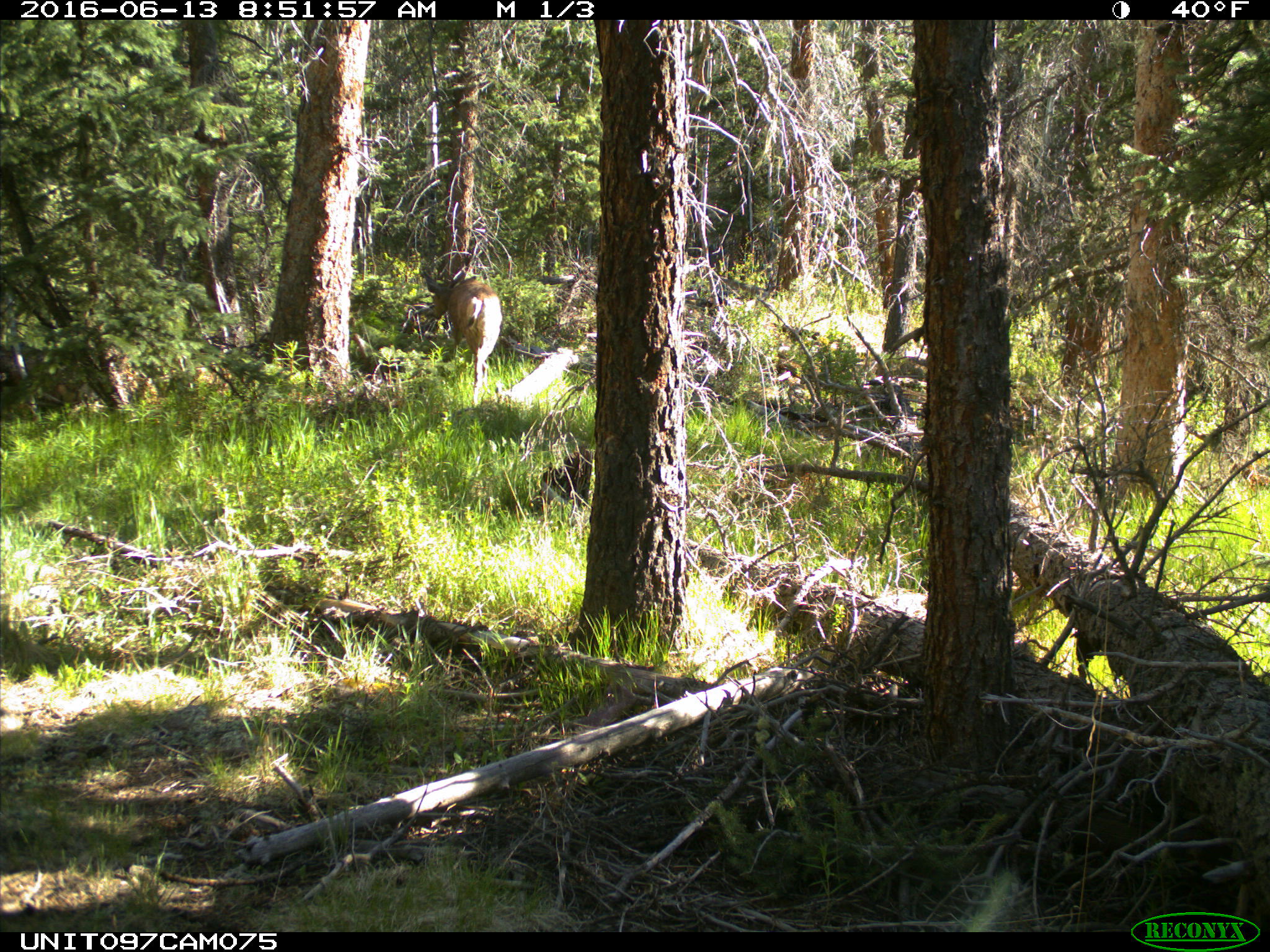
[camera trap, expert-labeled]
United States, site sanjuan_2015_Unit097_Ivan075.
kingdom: Animalia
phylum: Chordata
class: Mammalia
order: Artiodactyla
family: Cervidae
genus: Odocoileus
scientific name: Odocoileus hemionus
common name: mule deer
Odocoileus hemionus (mule deer).